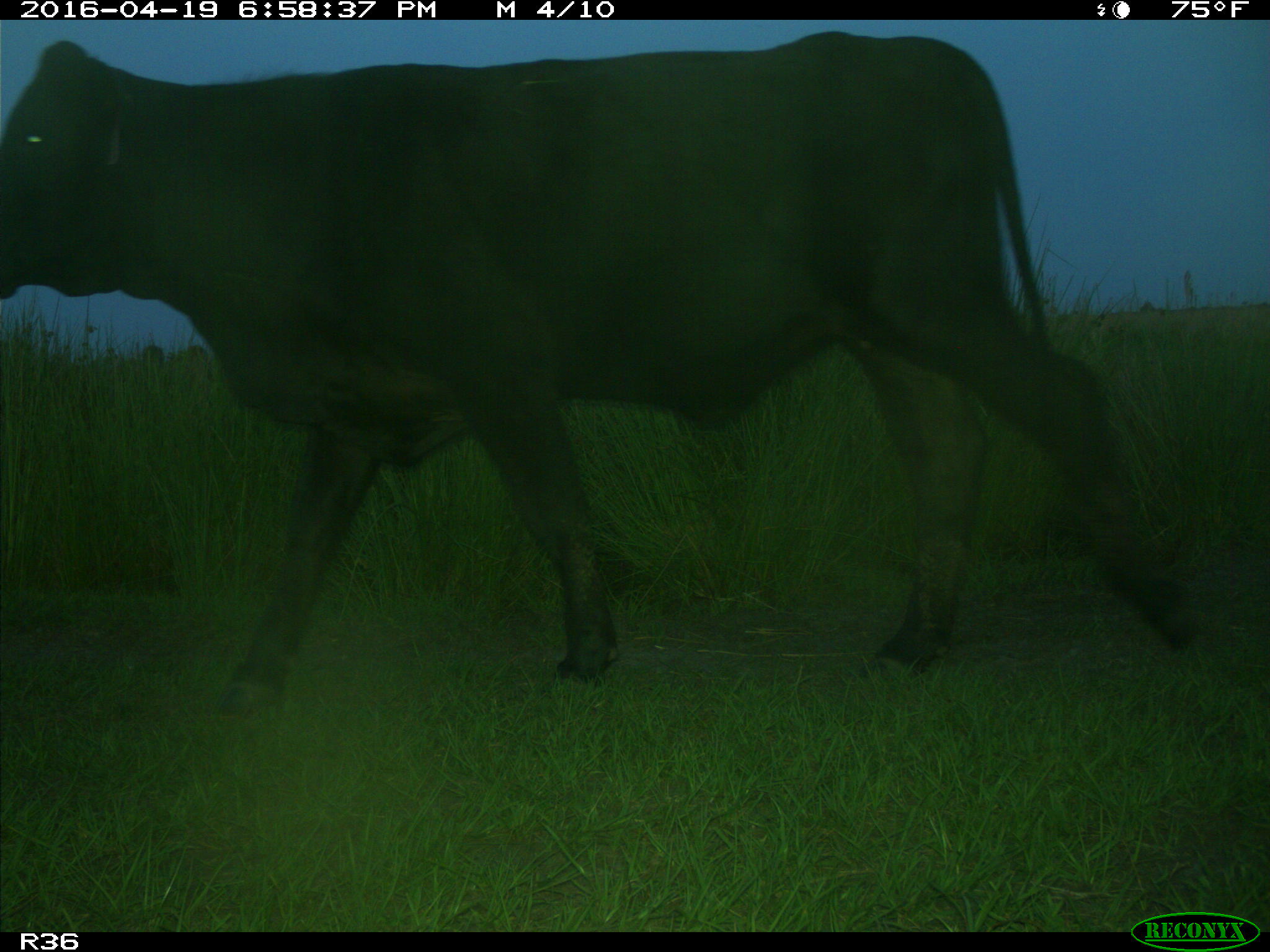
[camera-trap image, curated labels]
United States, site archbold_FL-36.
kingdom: Animalia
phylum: Chordata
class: Mammalia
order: Artiodactyla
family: Bovidae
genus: Bos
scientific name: Bos taurus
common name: domestic cow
Bos taurus (domestic cow).